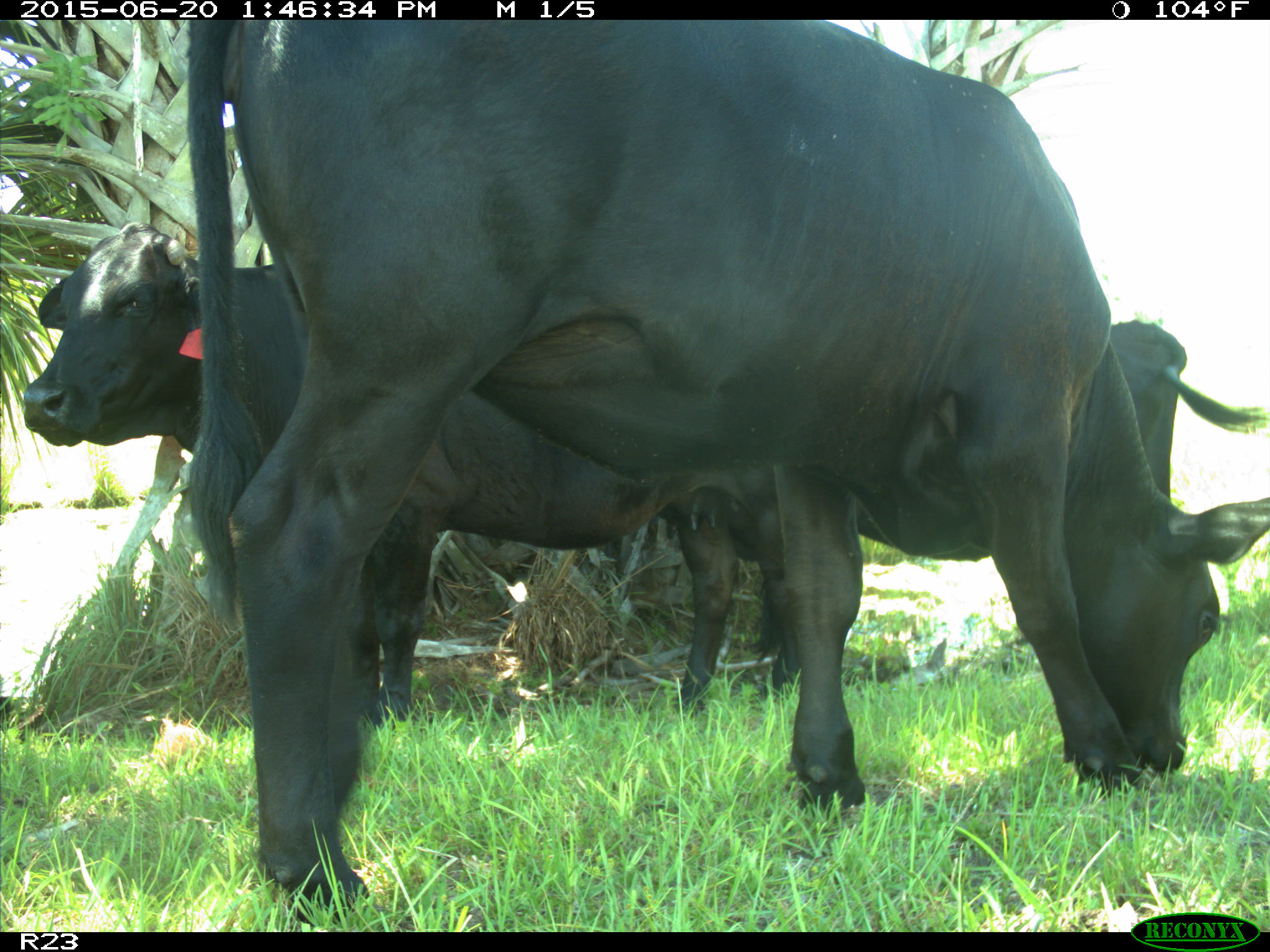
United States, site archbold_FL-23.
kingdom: Animalia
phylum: Chordata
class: Mammalia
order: Artiodactyla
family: Bovidae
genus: Bos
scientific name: Bos taurus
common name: domestic cow